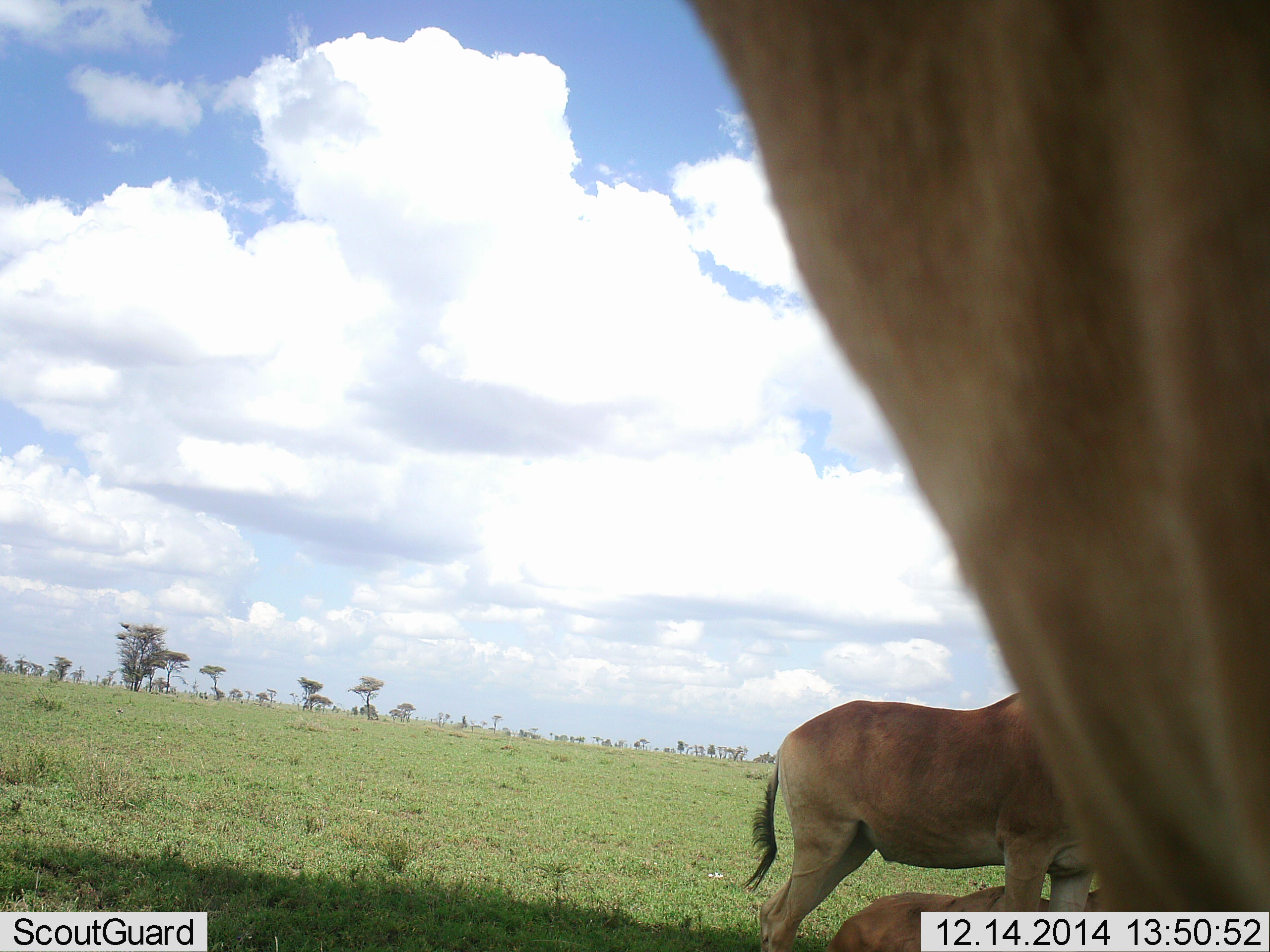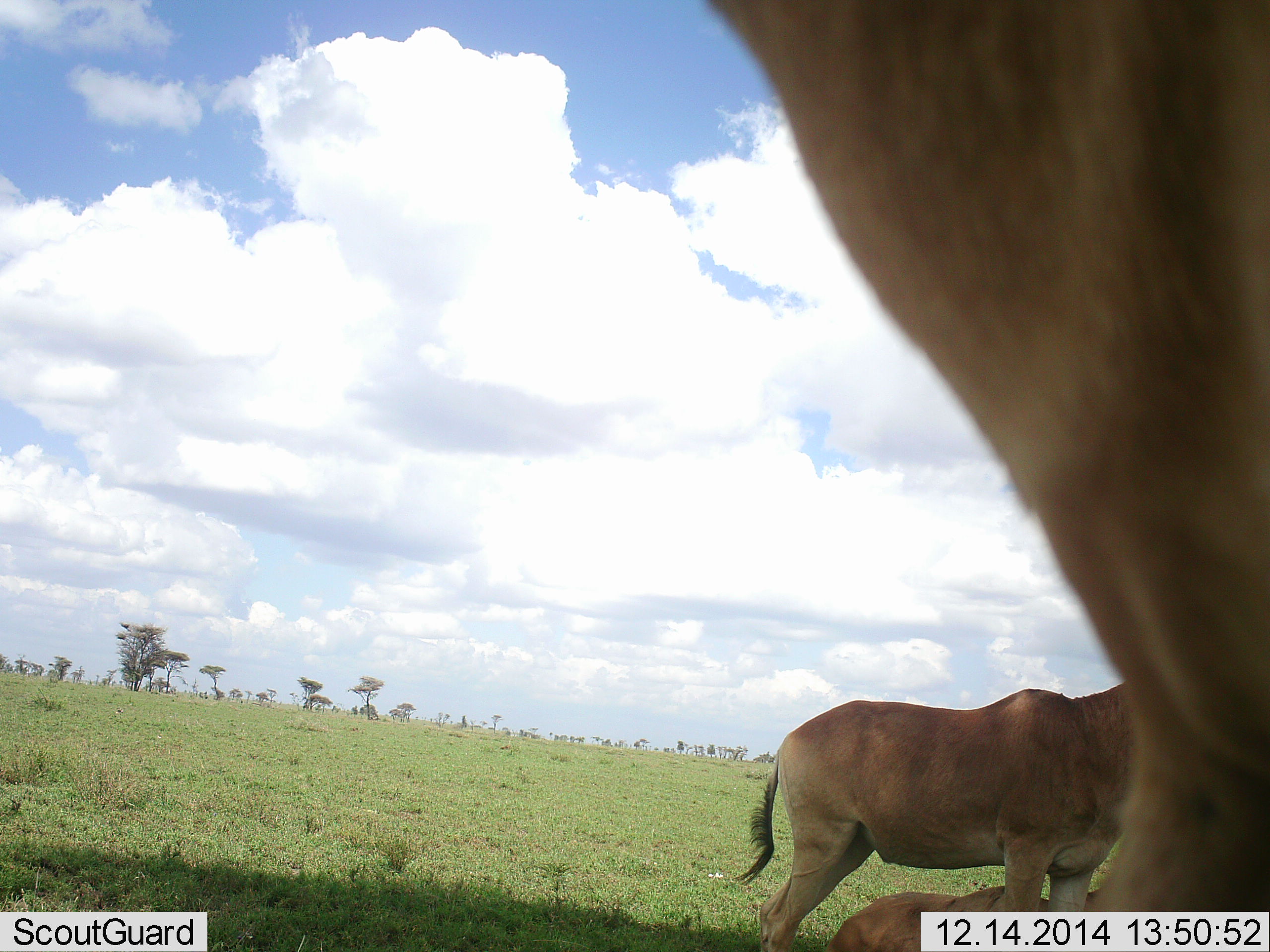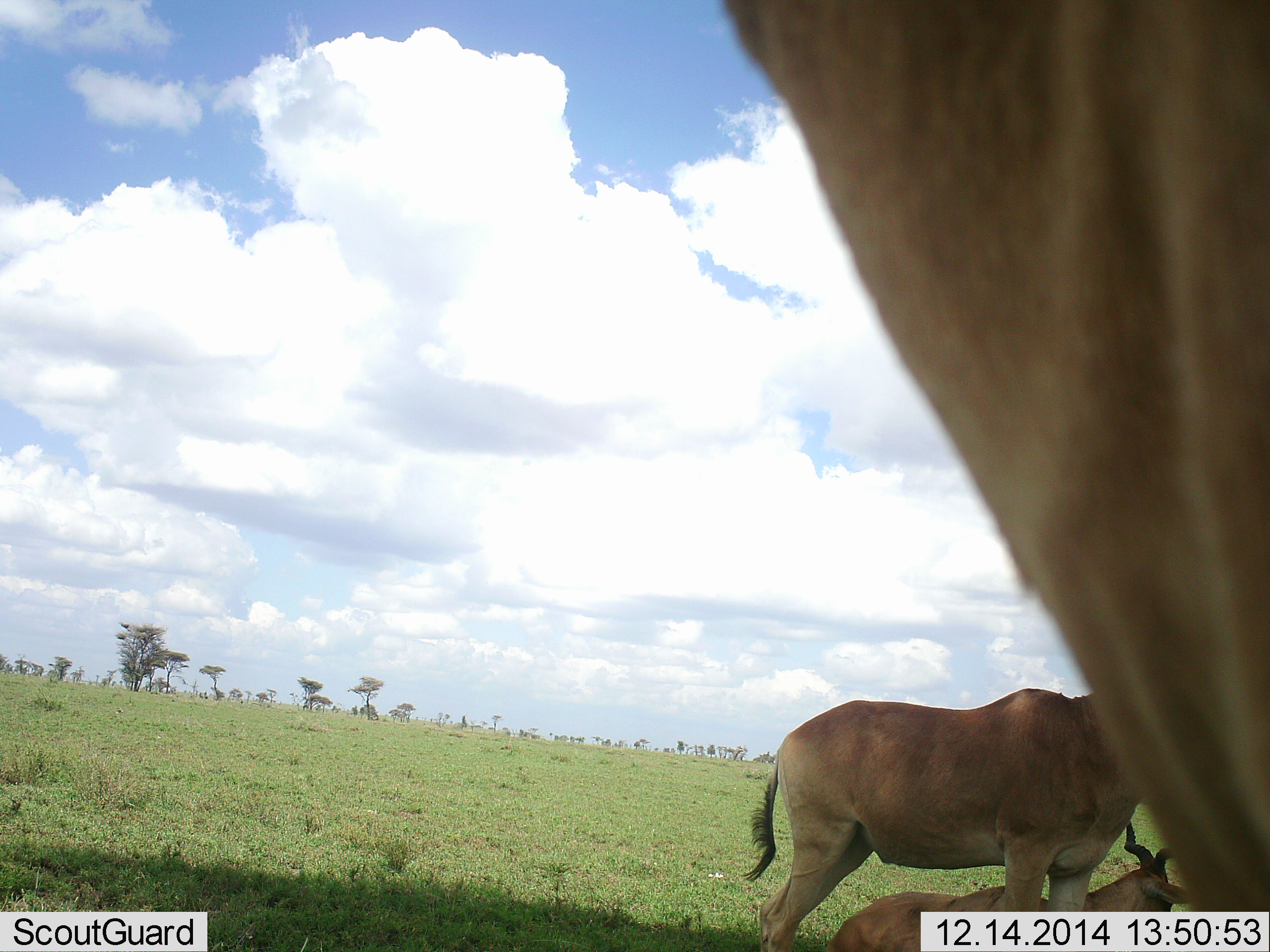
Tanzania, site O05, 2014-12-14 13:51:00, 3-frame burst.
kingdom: Animalia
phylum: Chordata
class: Mammalia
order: Artiodactyla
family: Bovidae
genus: Alcelaphus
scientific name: Alcelaphus buselaphus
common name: hartebeest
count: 3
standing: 90%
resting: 80%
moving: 10%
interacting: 0%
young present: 0%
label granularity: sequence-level